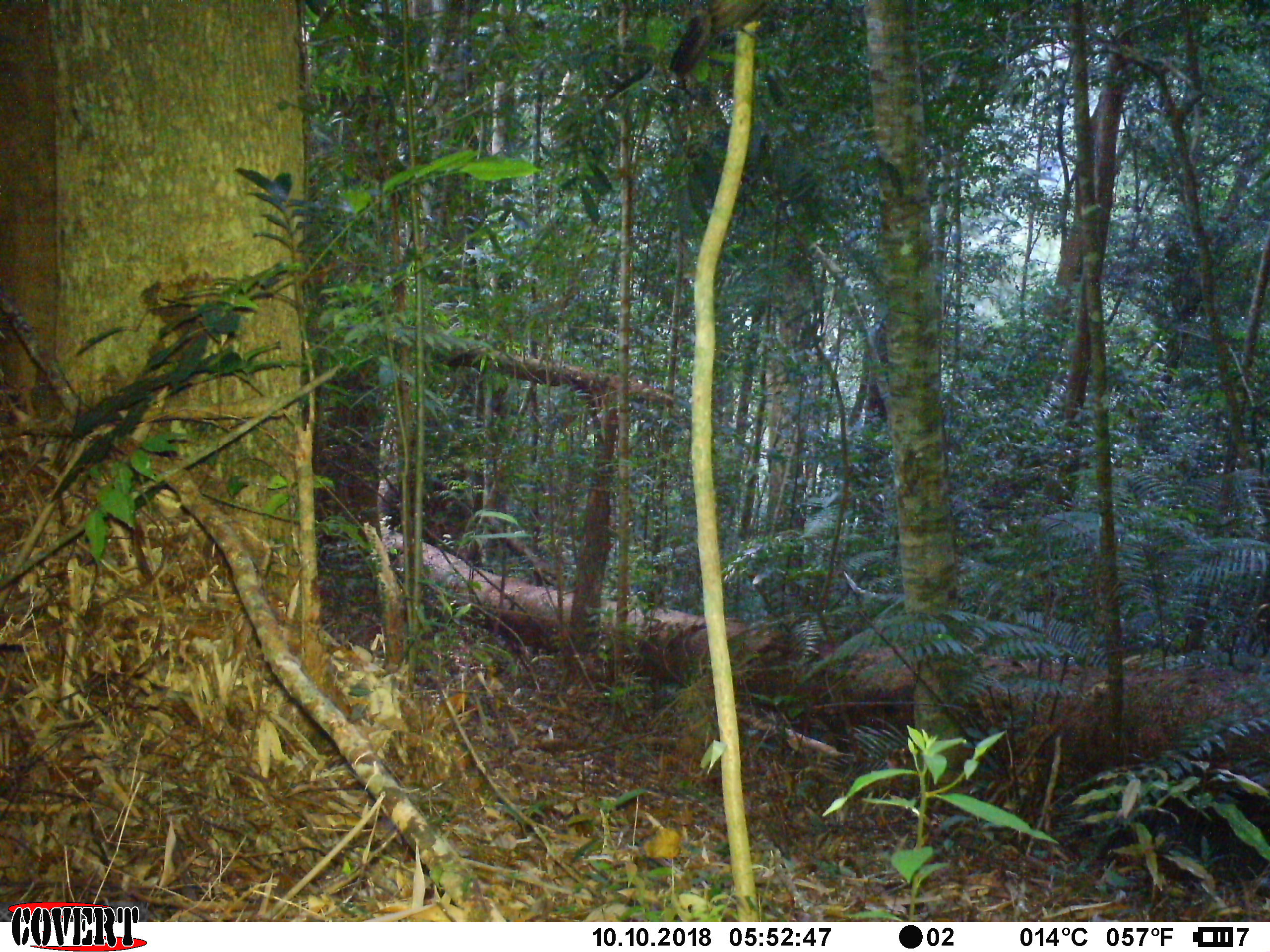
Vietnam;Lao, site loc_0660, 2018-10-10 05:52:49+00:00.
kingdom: Animalia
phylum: Chordata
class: Aves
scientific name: Aves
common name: bird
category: unidentified bird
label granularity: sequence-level